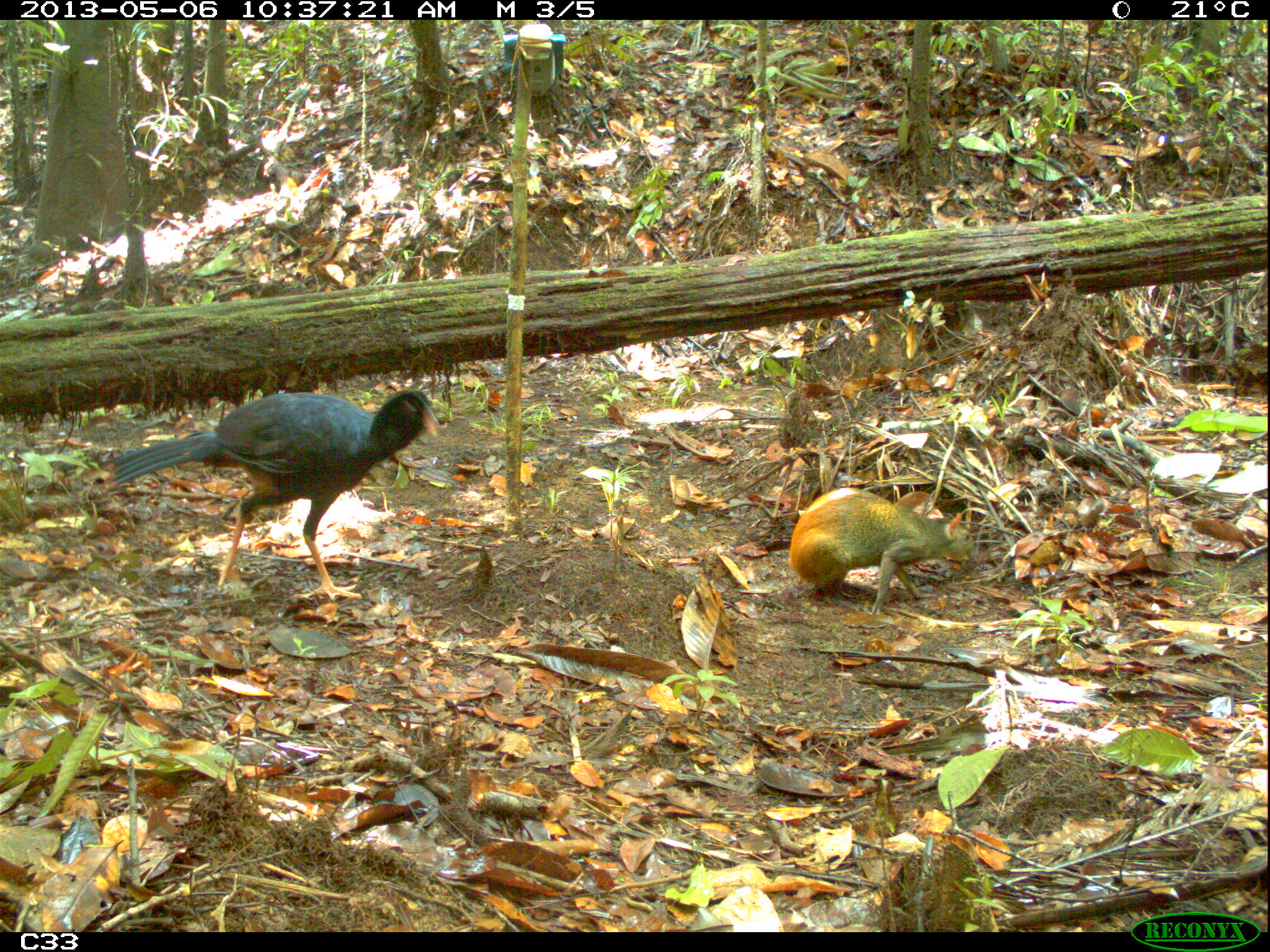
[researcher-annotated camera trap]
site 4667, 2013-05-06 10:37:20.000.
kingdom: Animalia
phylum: Chordata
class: Mammalia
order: Rodentia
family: Dasyproctidae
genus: Dasyprocta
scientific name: Dasyprocta leporina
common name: red-rumped agouti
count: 1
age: adult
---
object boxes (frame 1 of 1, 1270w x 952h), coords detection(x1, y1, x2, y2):
dasyprocta leporina: detection(106, 389, 440, 602); detection(789, 485, 975, 613)